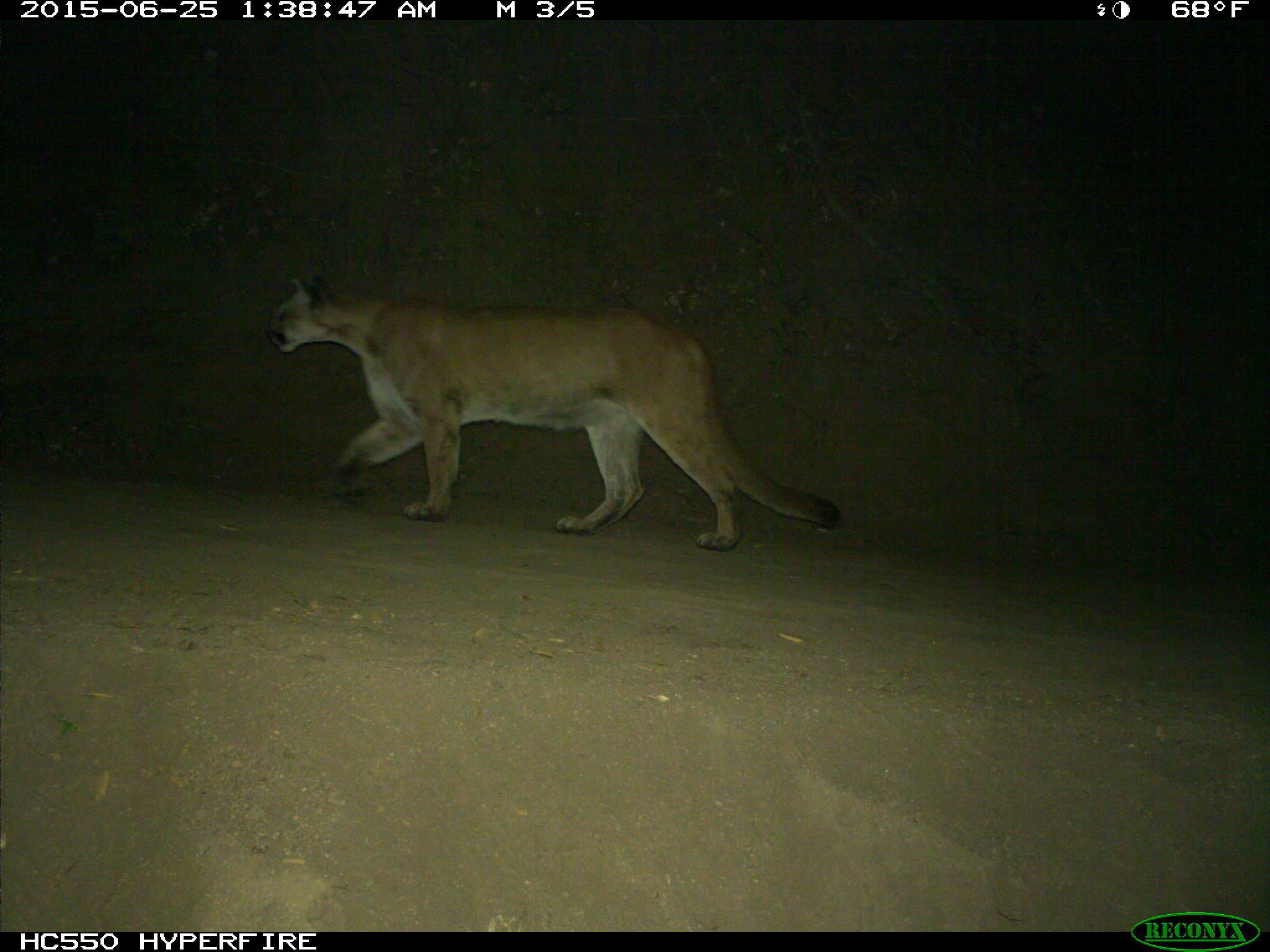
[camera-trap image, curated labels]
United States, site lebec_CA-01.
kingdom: Animalia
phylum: Chordata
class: Mammalia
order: Carnivora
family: Felidae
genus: Puma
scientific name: Puma concolor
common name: mountain lion